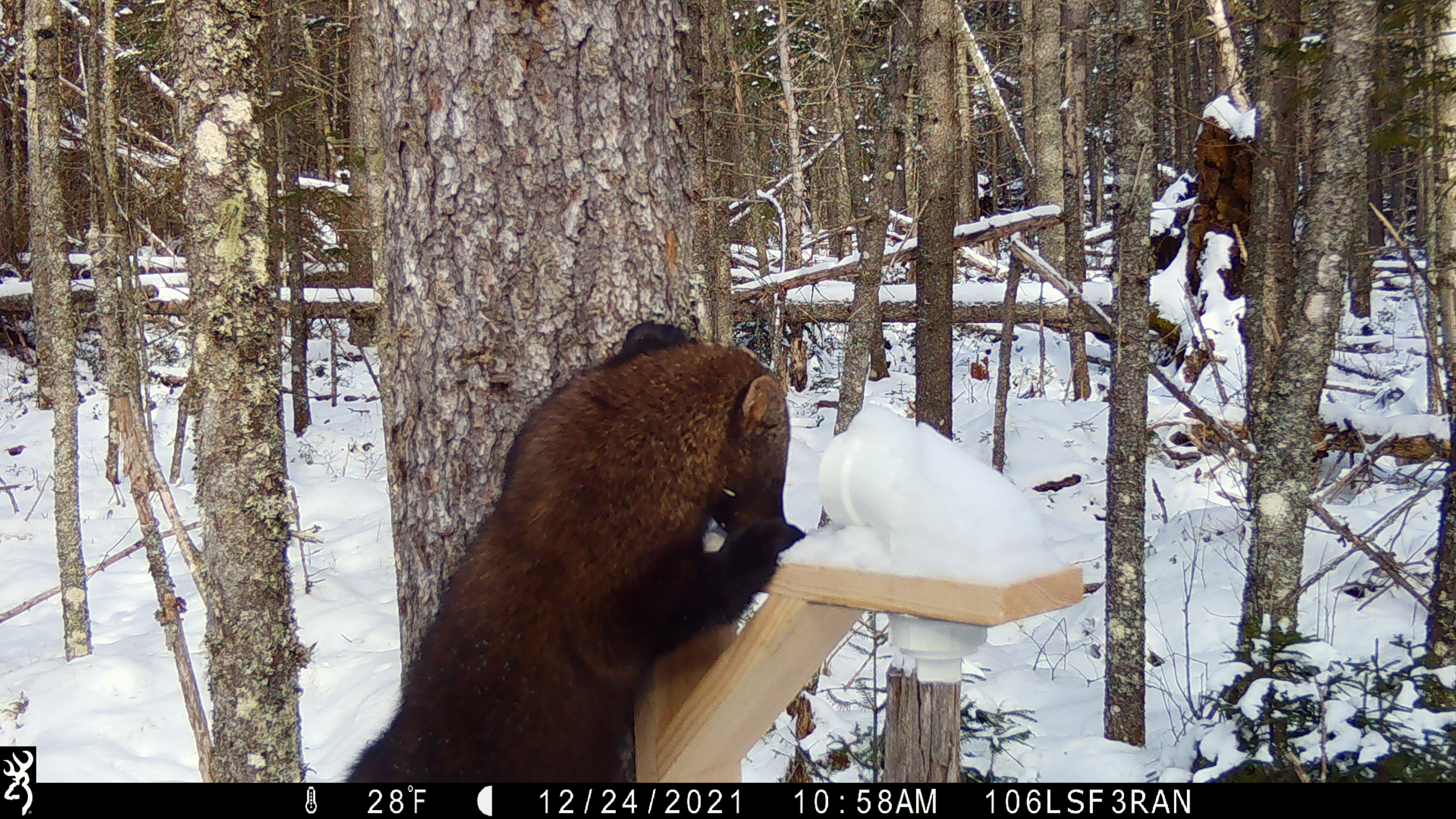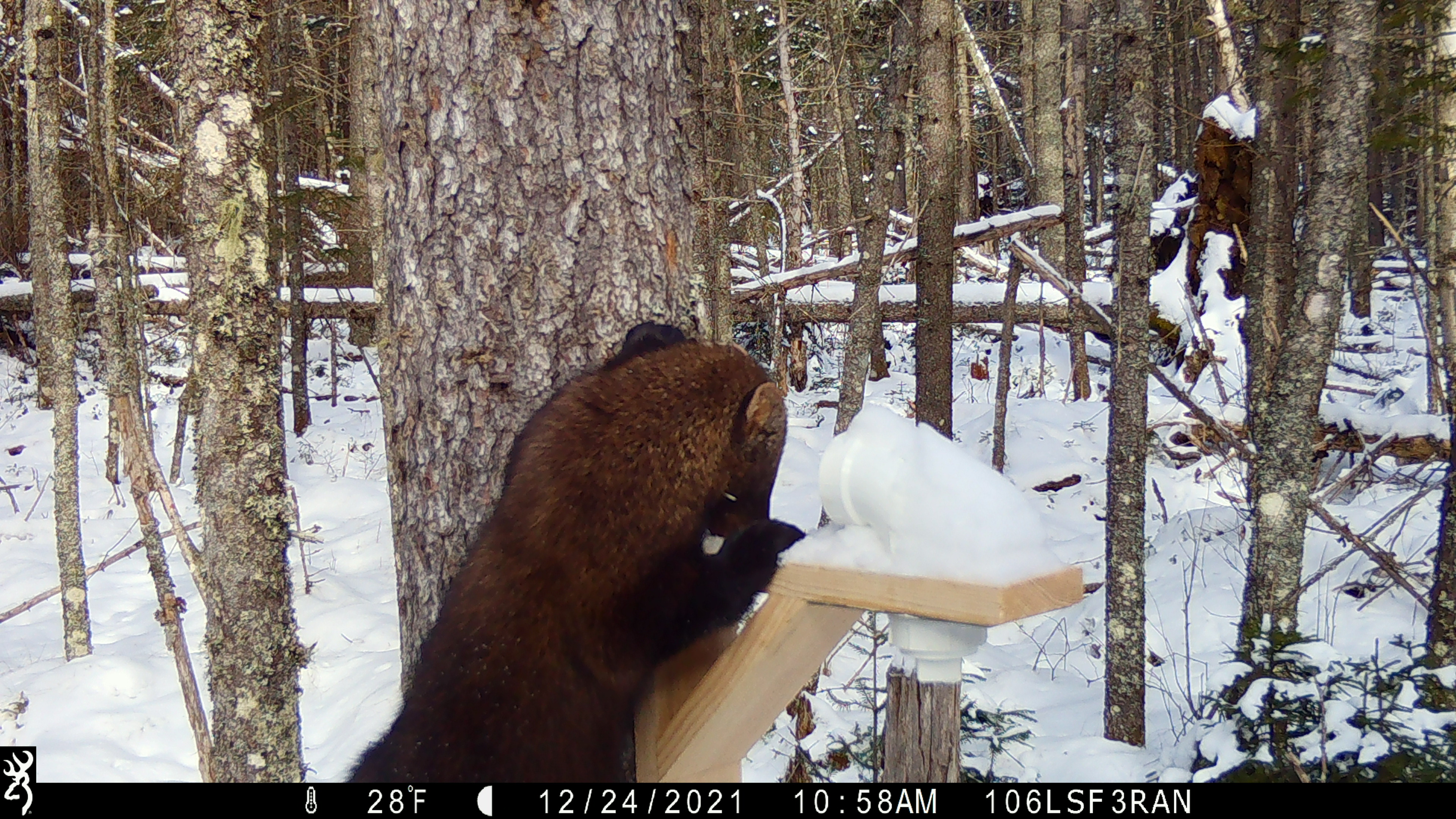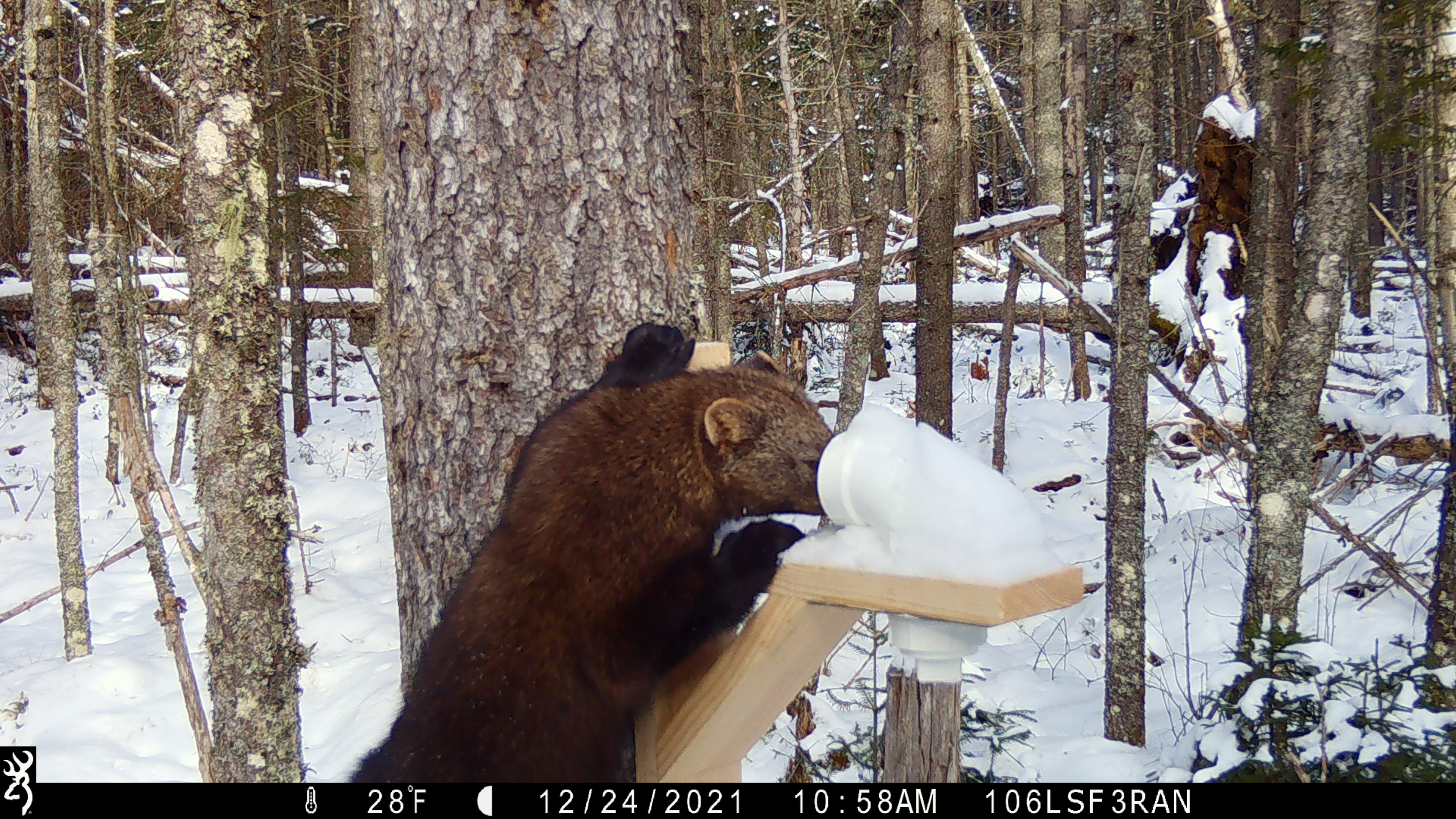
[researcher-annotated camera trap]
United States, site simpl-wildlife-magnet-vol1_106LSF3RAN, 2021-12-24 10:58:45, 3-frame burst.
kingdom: Animalia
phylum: Chordata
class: Mammalia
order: Carnivora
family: Mustelidae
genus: Pekania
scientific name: Pekania pennanti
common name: fisher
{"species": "fisher (Pekania pennanti)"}